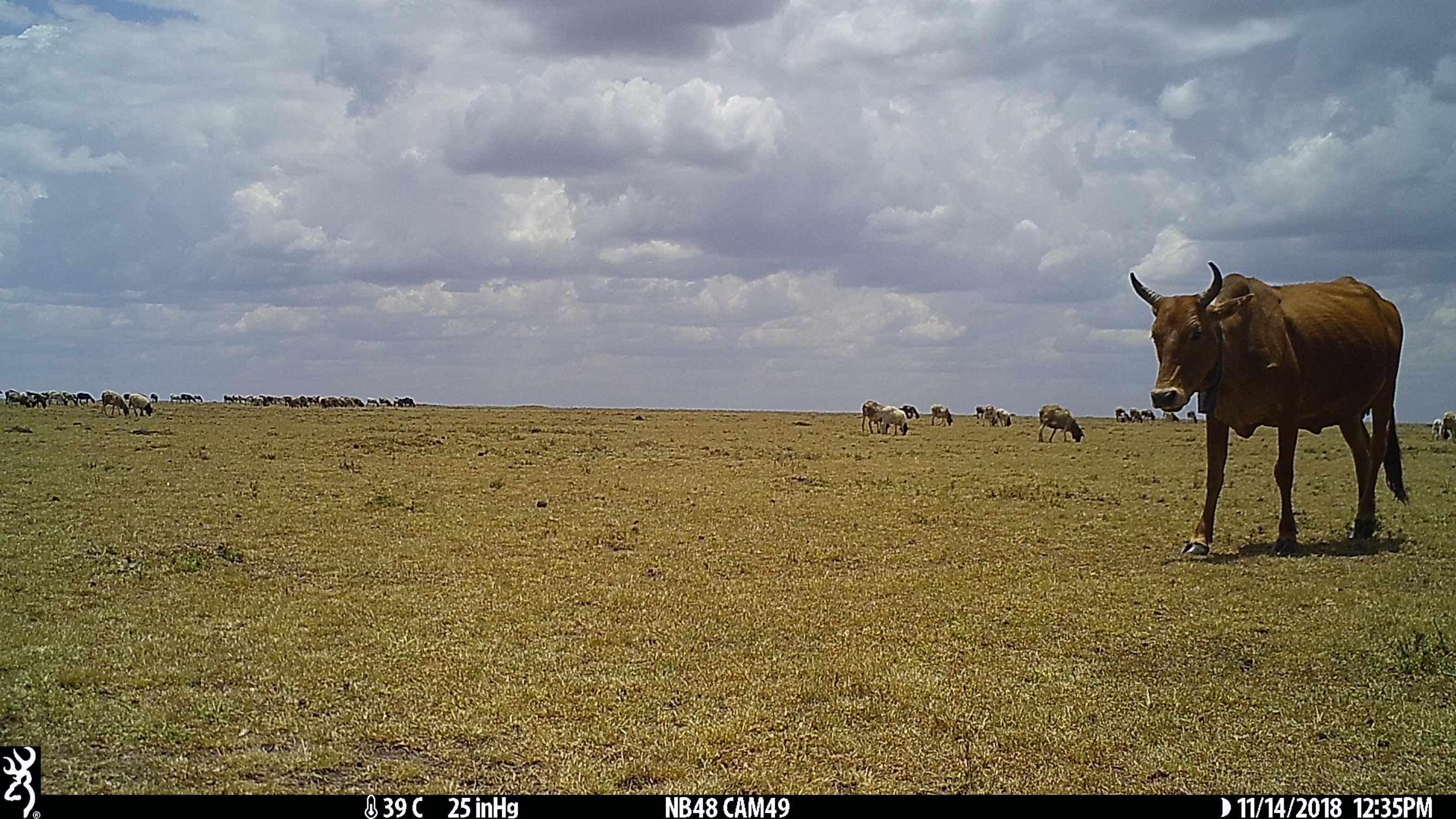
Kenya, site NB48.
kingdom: Animalia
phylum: Chordata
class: Mammalia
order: Artiodactyla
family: Bovidae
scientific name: Bovidae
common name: sheep or goat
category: shoat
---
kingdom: Animalia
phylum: Chordata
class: Mammalia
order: Artiodactyla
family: Bovidae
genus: Bos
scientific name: Bos taurus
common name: cattle